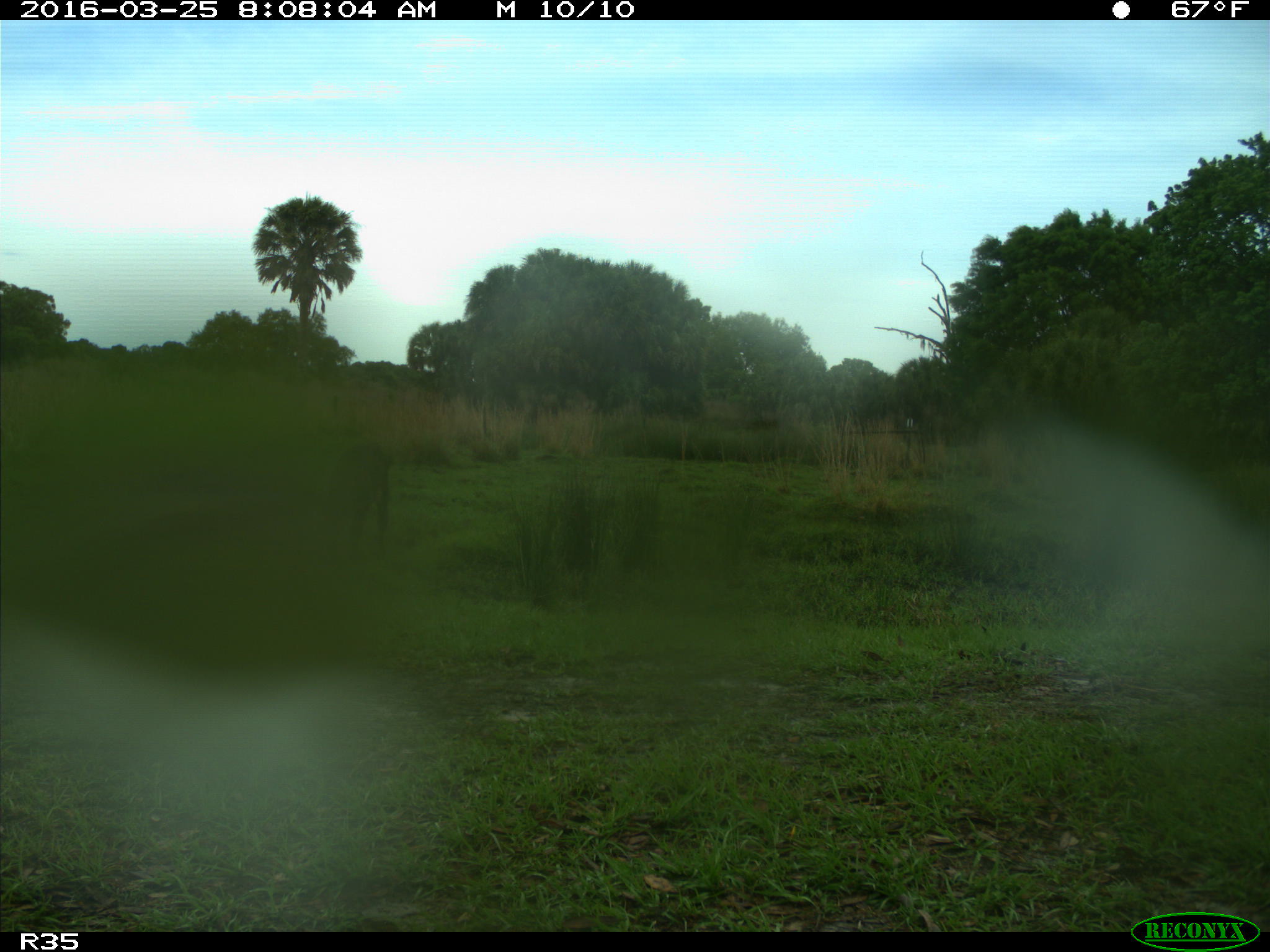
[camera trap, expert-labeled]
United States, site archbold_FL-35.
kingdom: Animalia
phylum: Chordata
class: Mammalia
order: Artiodactyla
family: Bovidae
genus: Bos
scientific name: Bos taurus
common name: domestic cow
Bos taurus (domestic cow).